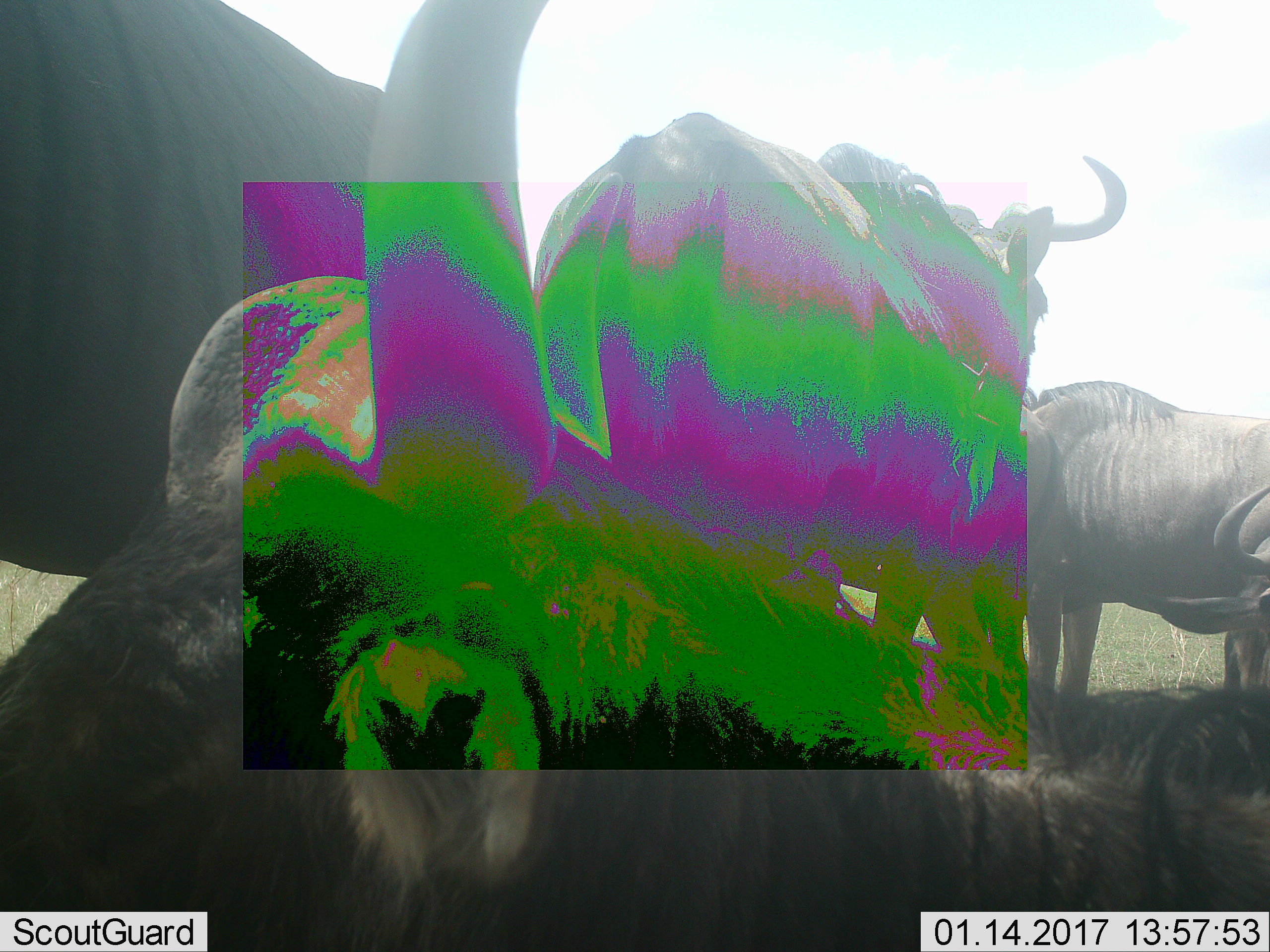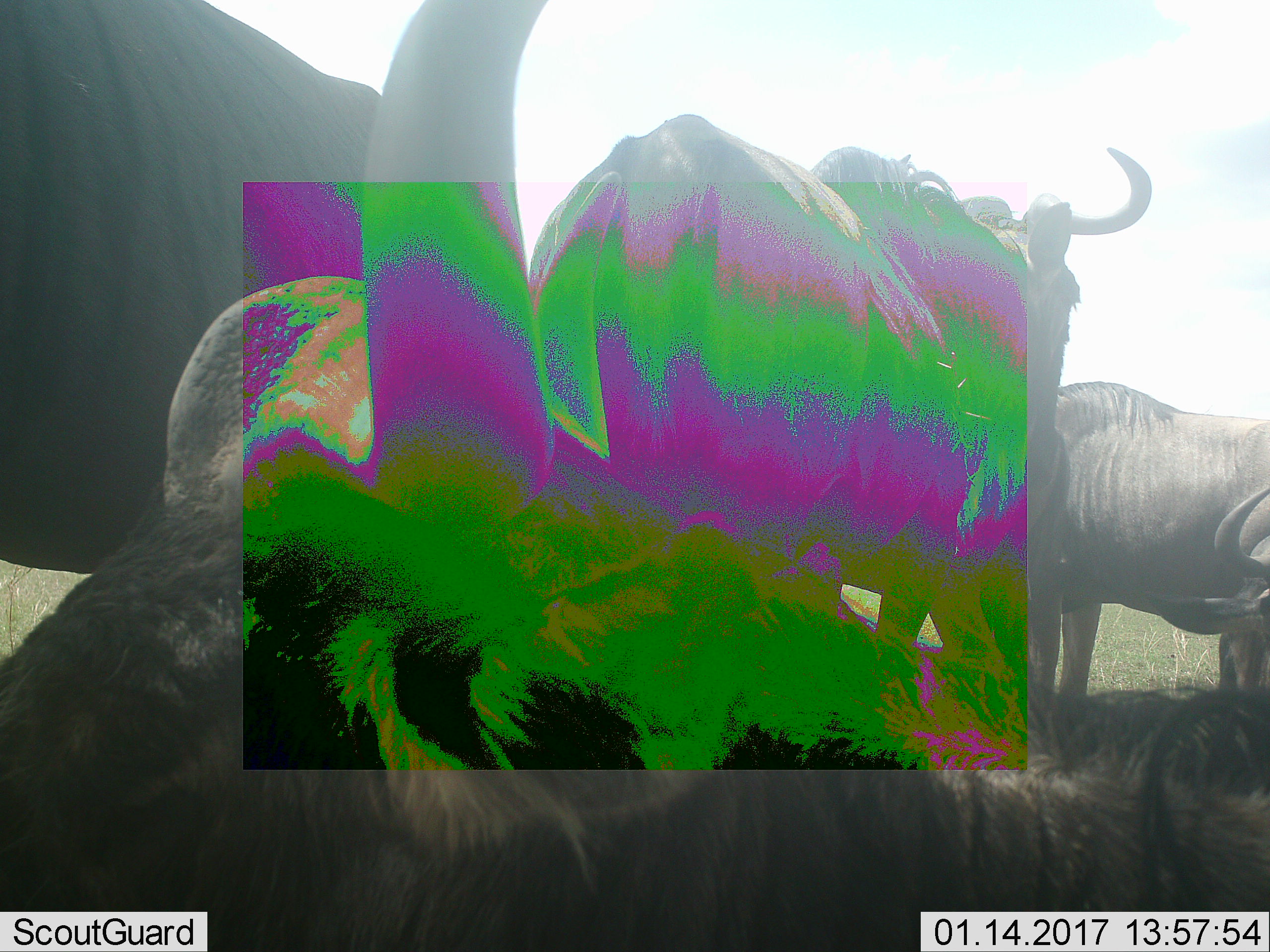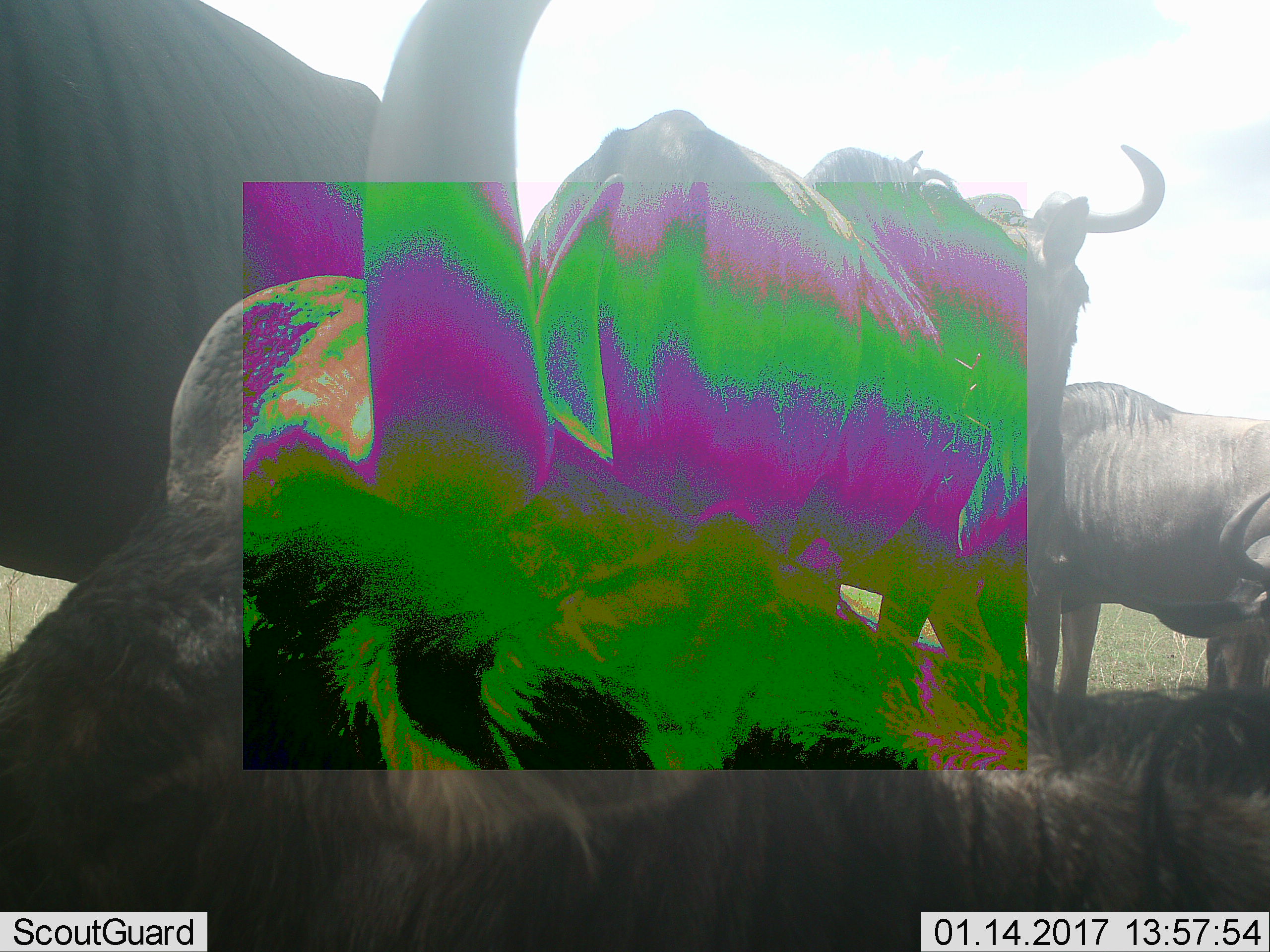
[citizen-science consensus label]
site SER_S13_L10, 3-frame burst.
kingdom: Animalia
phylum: Chordata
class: Mammalia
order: Artiodactyla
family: Bovidae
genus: Connochaetes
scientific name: Connochaetes taurinus taurinus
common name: blue wildebeest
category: wildebeestblue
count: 5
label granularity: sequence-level